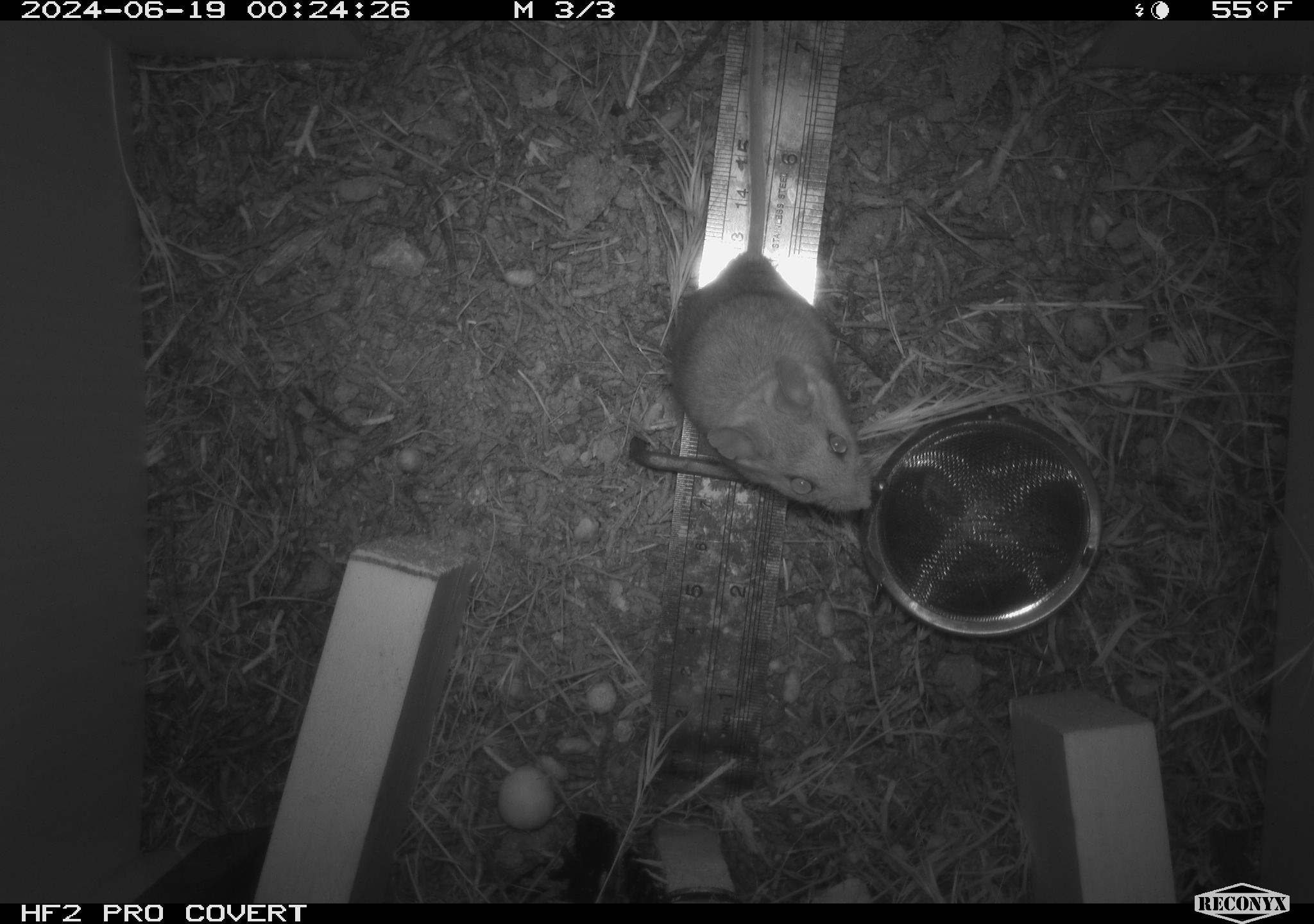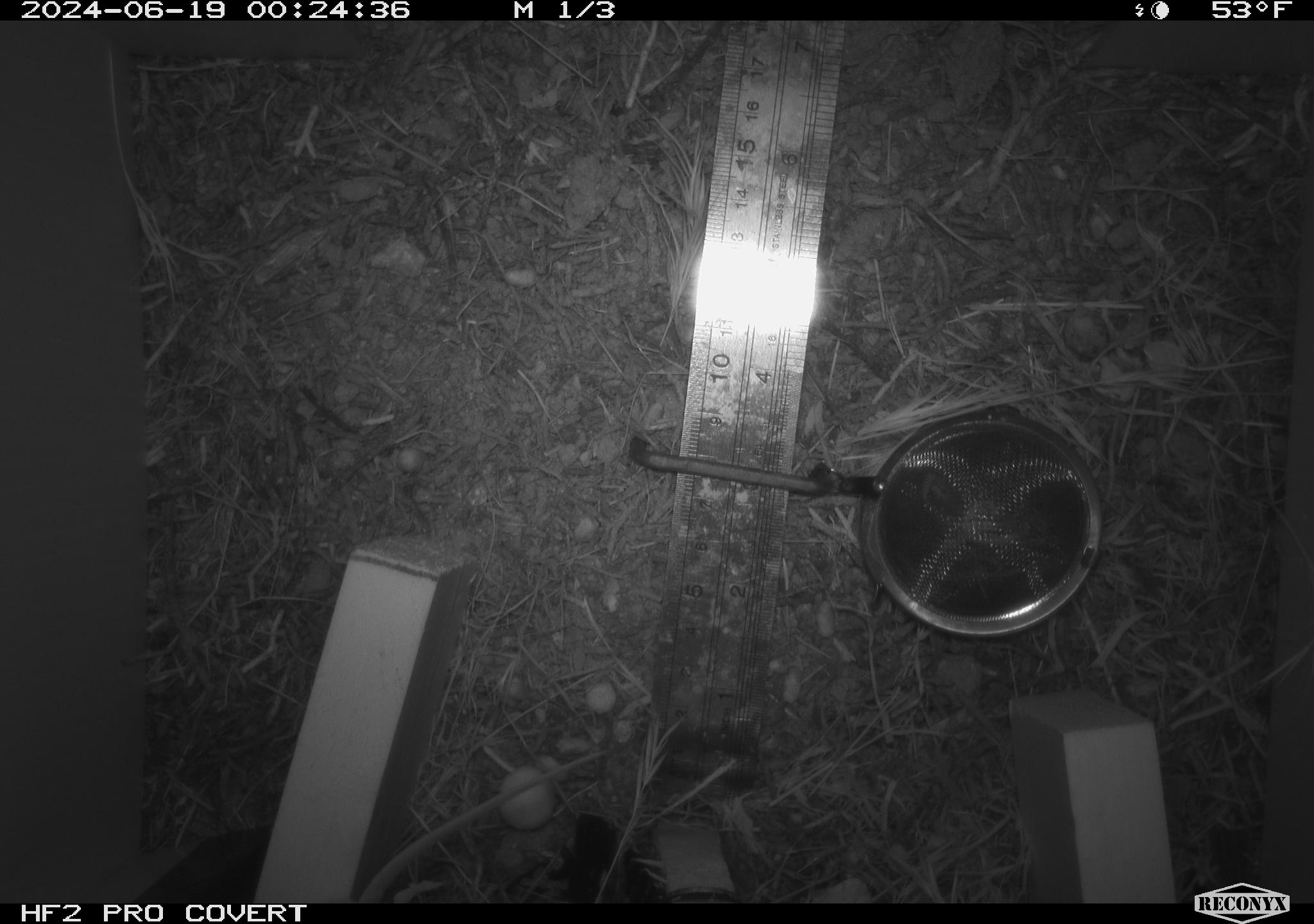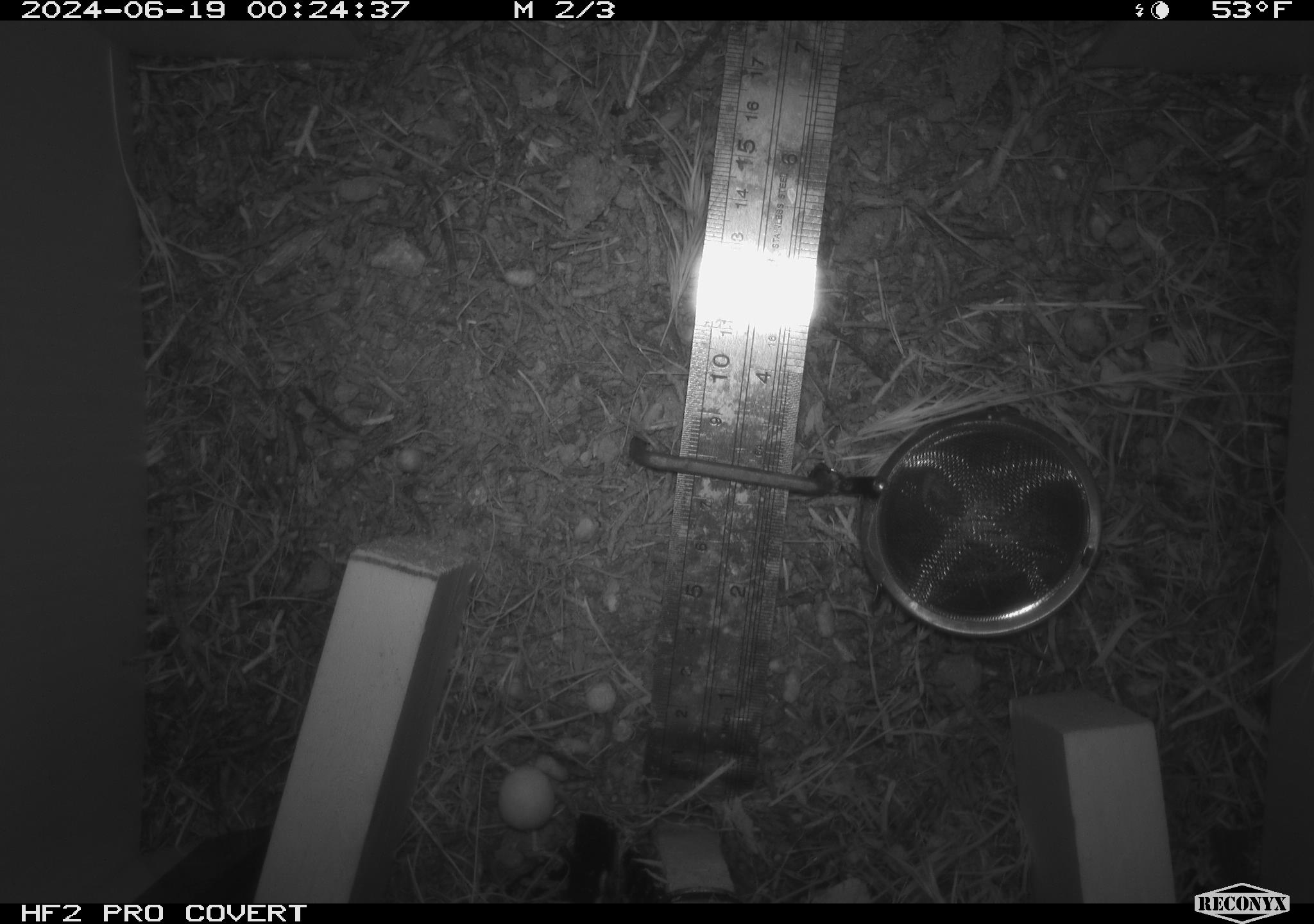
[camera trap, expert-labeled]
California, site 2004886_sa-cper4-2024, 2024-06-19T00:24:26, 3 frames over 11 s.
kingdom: Animalia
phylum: Chordata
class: Mammalia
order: Rodentia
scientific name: Rodentia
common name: rodent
Rodent (Rodentia).